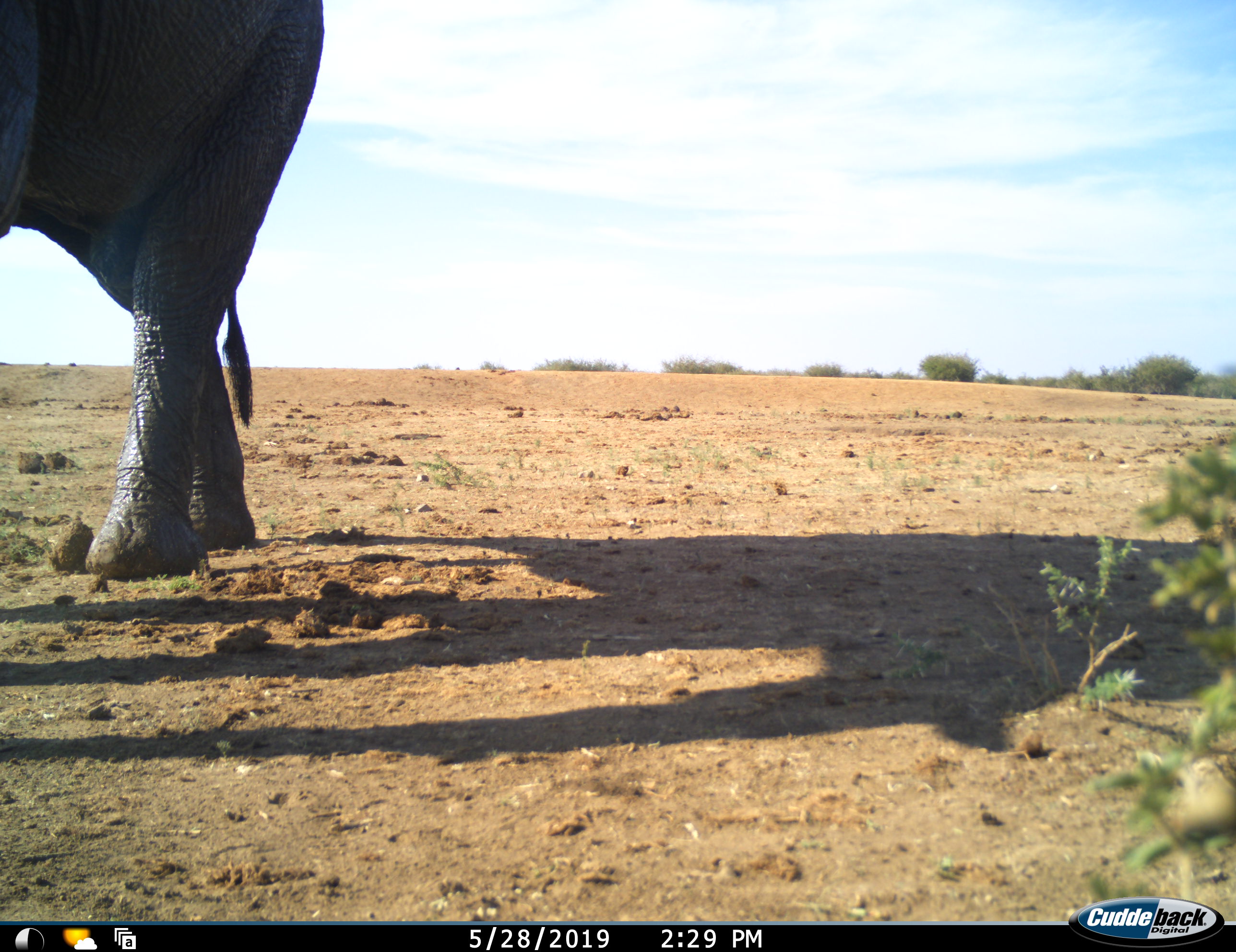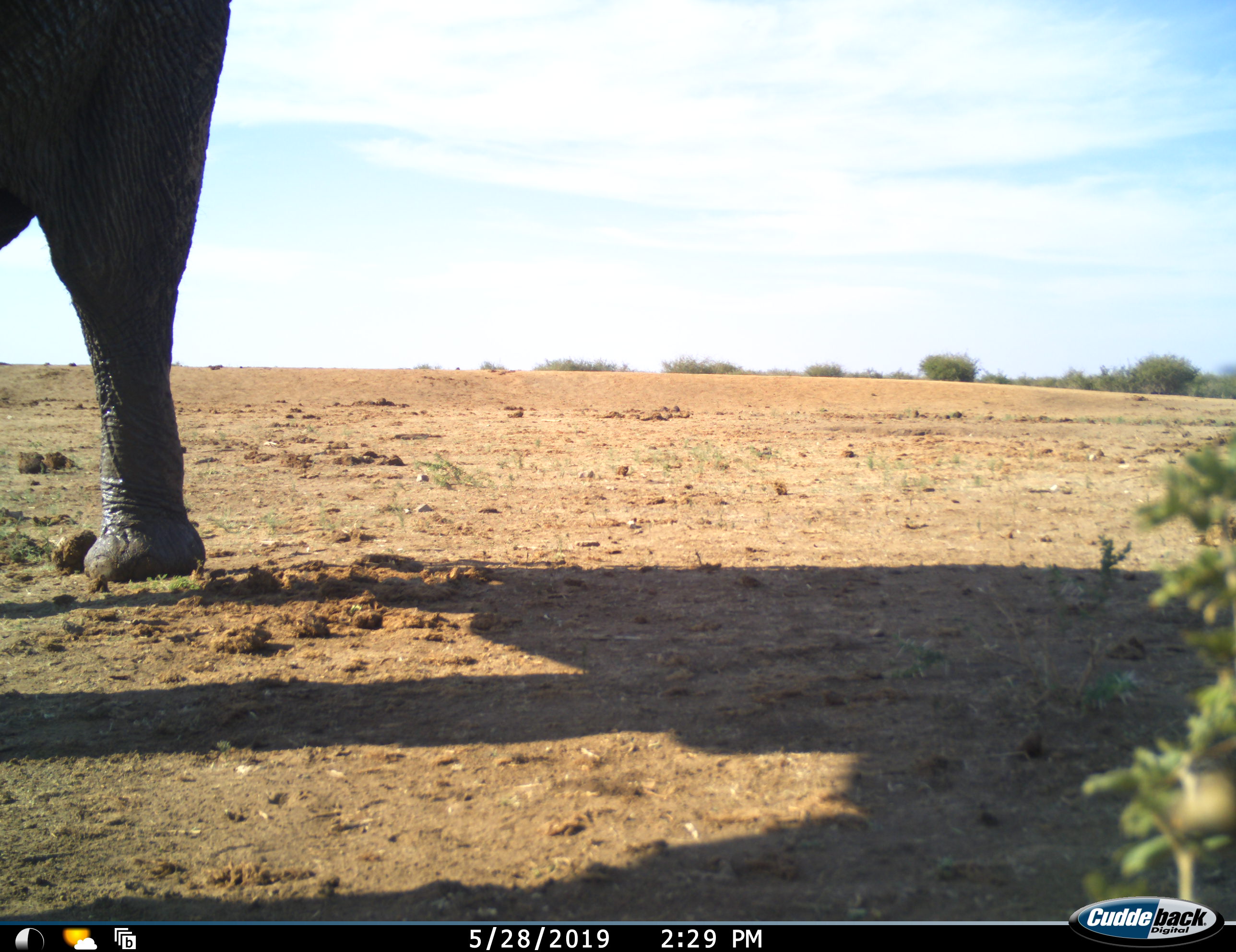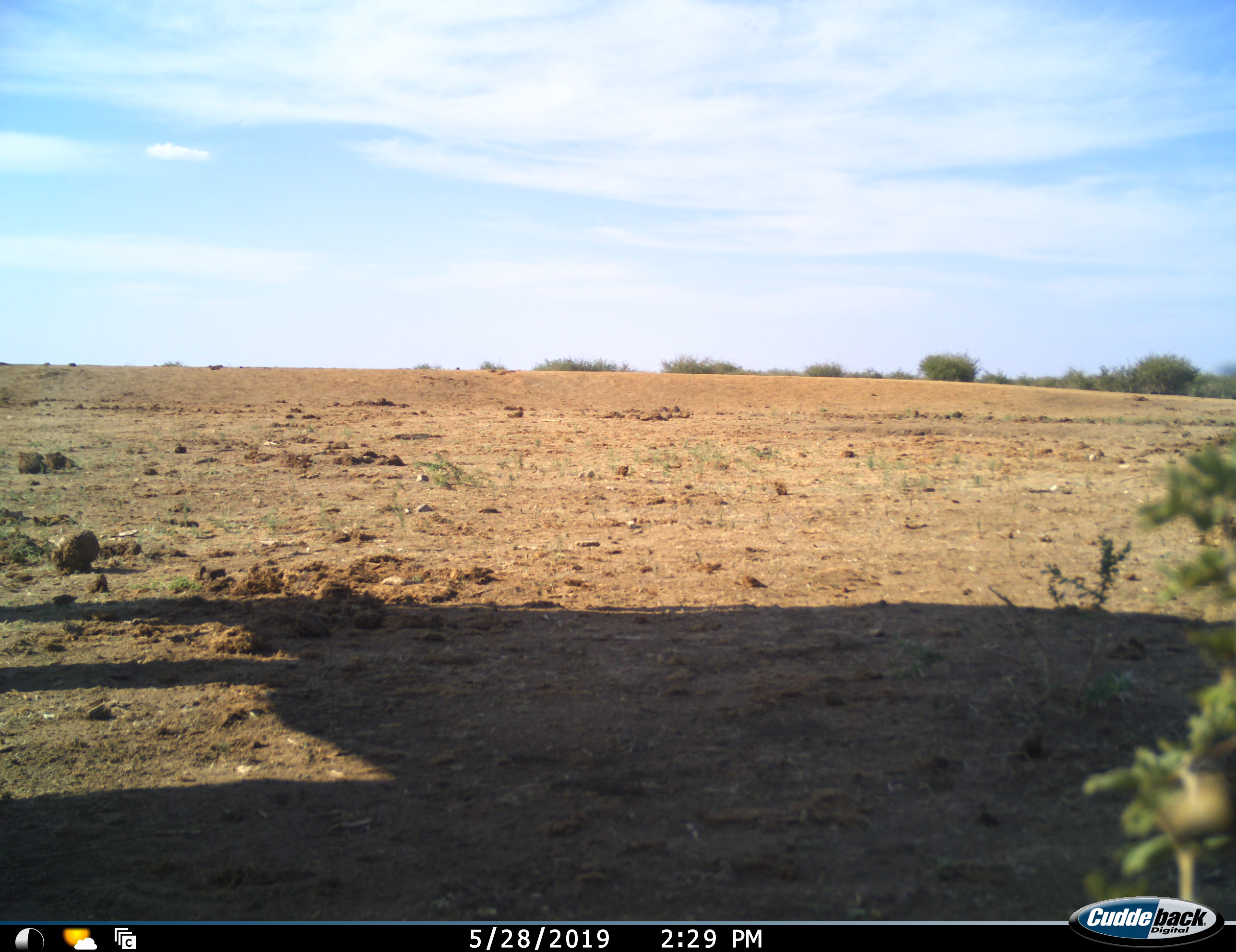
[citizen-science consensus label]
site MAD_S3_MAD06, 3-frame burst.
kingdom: Animalia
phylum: Chordata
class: Mammalia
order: Proboscidea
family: Elephantidae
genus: Loxodonta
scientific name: Loxodonta africana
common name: african bush elephant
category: elephant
Elephant (african bush elephant) (Loxodonta africana), count 1. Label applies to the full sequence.